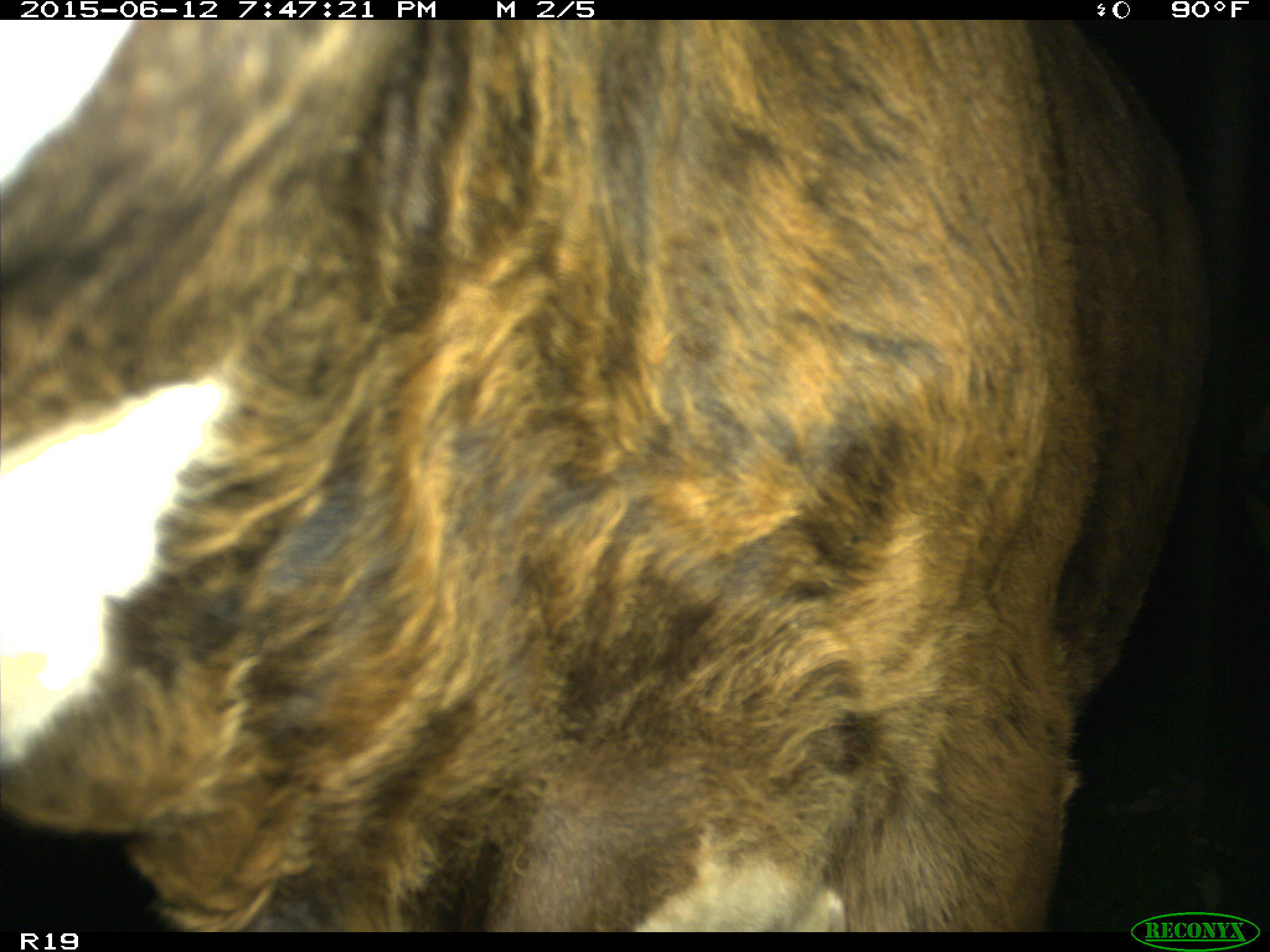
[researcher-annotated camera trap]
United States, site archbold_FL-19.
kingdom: Animalia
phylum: Chordata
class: Mammalia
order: Artiodactyla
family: Bovidae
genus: Bos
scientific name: Bos taurus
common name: domestic cow